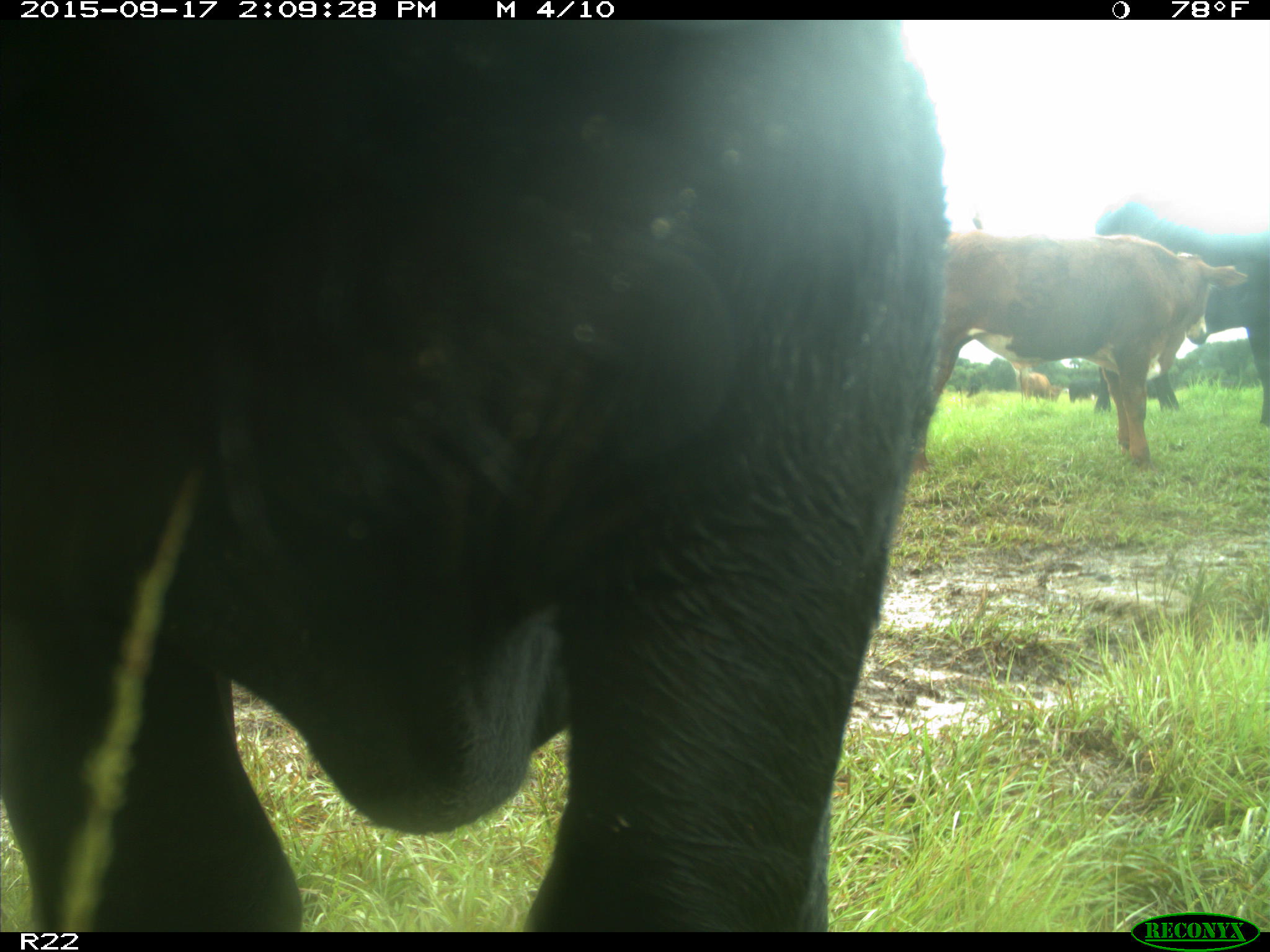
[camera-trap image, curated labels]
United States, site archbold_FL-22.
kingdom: Animalia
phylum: Chordata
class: Mammalia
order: Artiodactyla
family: Bovidae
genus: Bos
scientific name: Bos taurus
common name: domestic cow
Bos taurus (domestic cow).